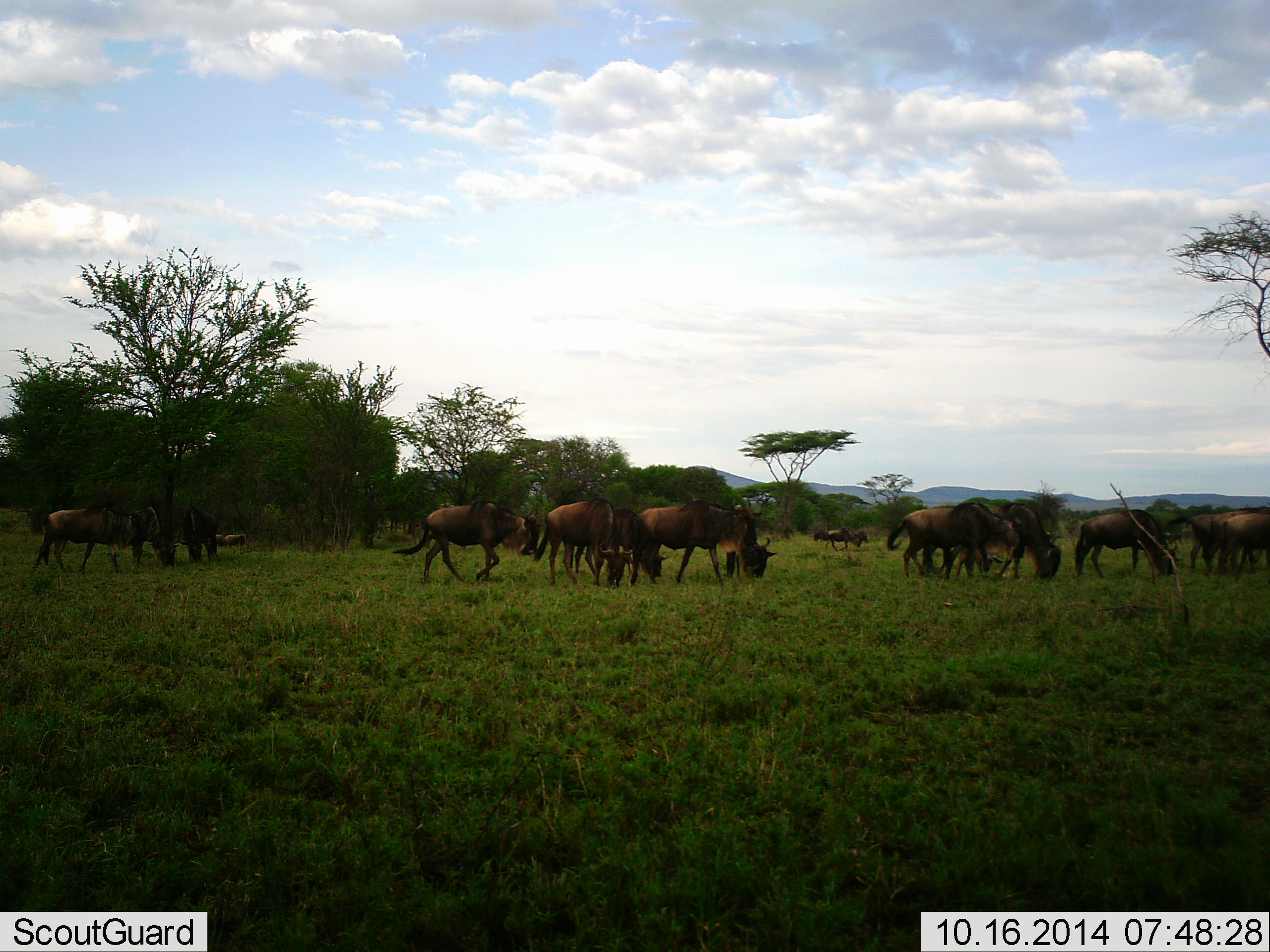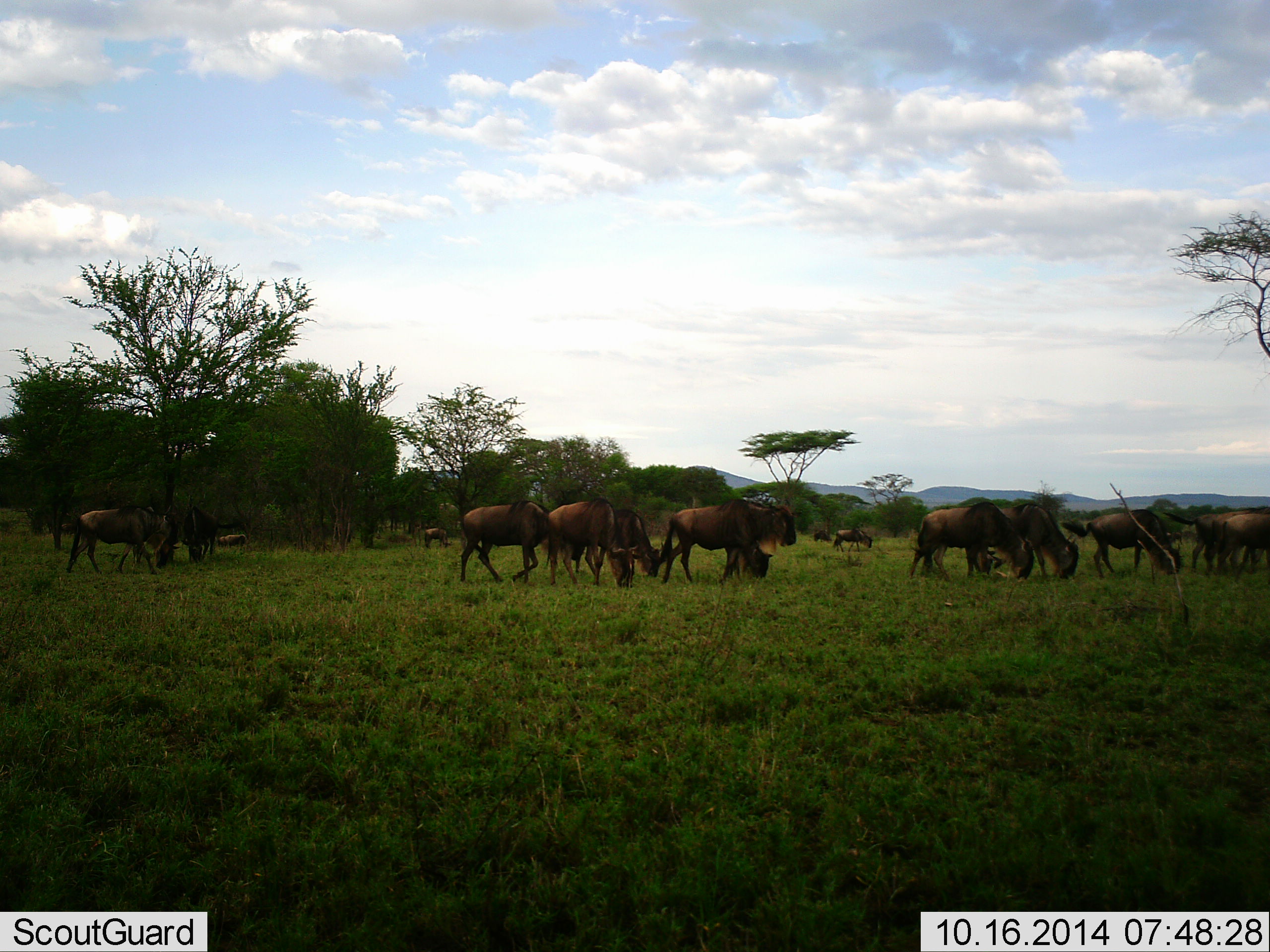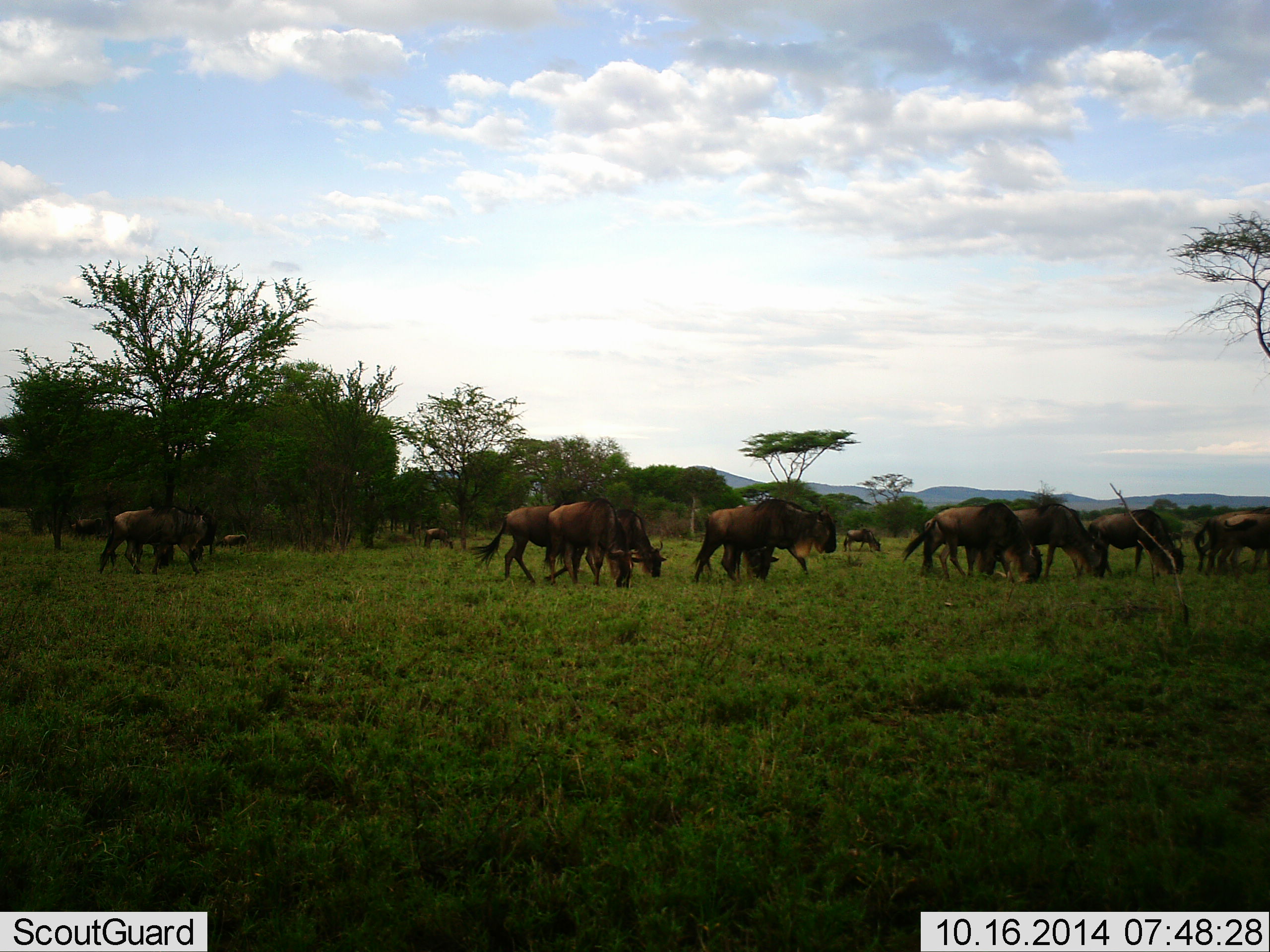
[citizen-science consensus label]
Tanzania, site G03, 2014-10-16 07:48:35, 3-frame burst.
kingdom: Animalia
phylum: Chordata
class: Mammalia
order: Artiodactyla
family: Bovidae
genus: Connochaetes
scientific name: Connochaetes taurinus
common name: blue wildebeest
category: wildebeest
Wildebeest (blue wildebeest) (Connochaetes taurinus), count 11-50. Behavior (volunteer vote fractions): standing 50%, resting 0%, moving 50%, interacting 0%. Young present (vote fraction): 0%. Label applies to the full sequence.